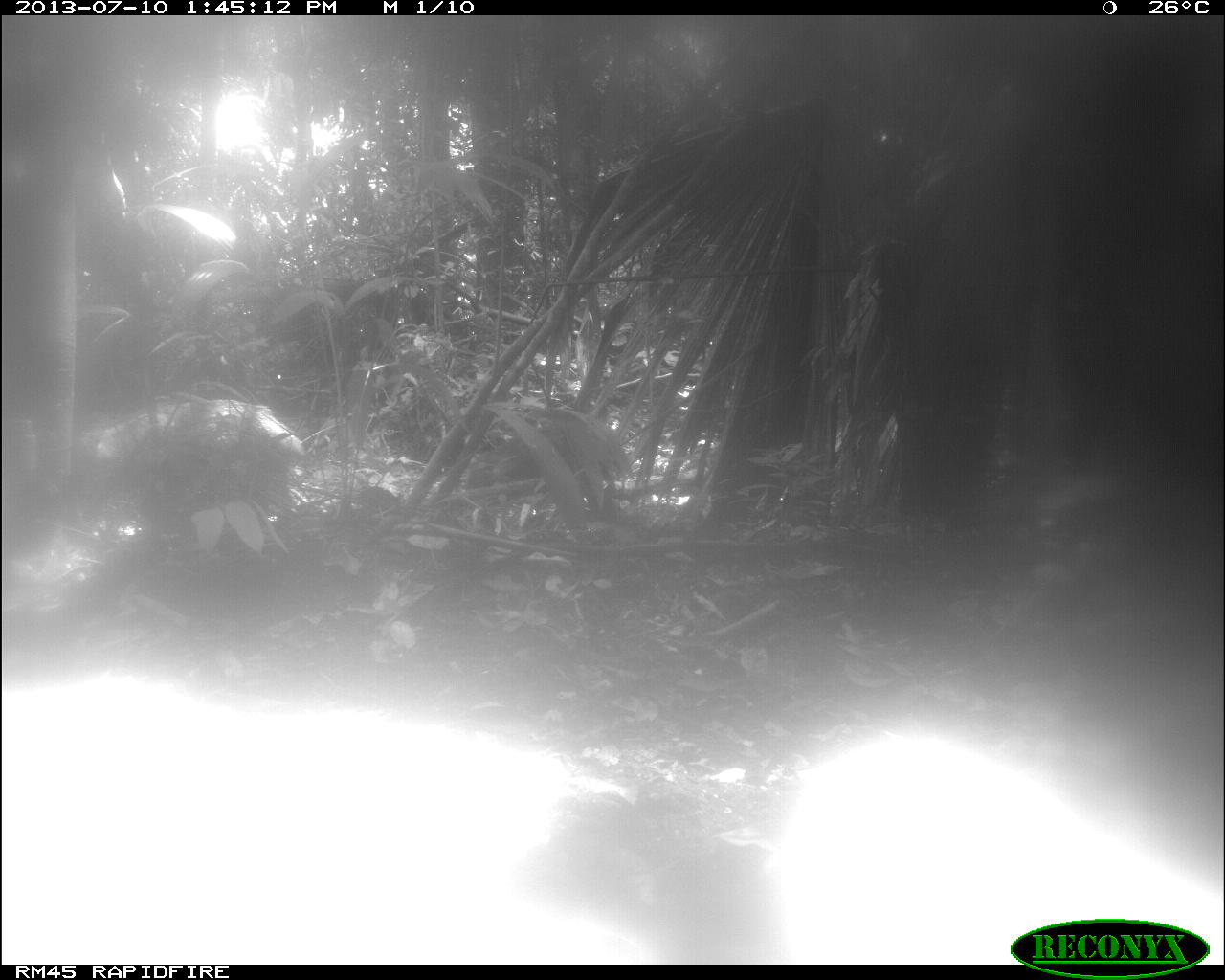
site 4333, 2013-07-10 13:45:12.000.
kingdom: Animalia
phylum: Chordata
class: Mammalia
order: Artiodactyla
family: Tayassuidae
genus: Tayassu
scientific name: Tayassu pecari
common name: white-lipped peccary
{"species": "Tayassu pecari (white-lipped peccary)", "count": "2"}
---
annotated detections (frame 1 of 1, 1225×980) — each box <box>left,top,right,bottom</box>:
tayassu pecari: <box>80,398,304,512</box>